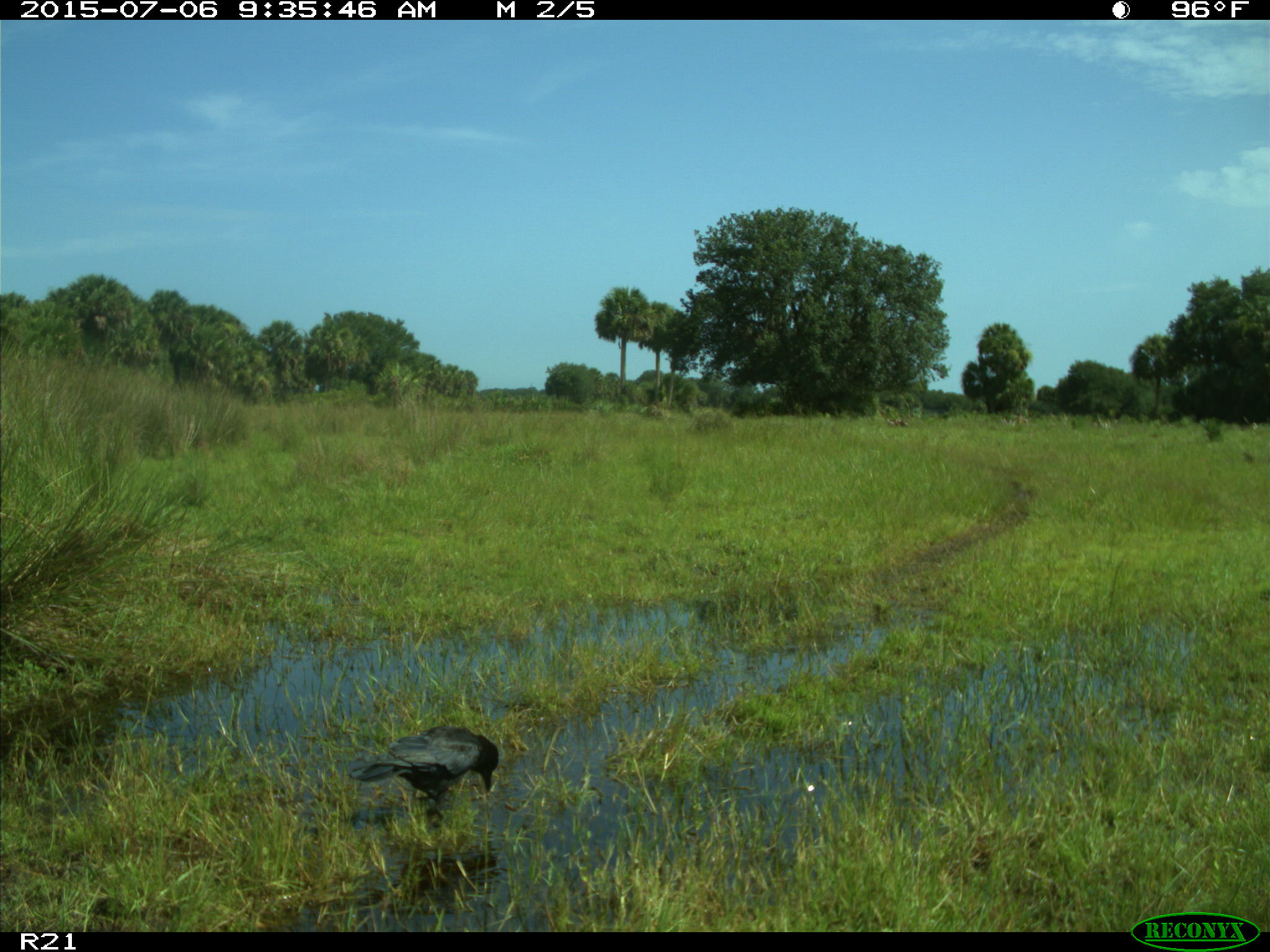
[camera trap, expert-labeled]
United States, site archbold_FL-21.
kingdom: Animalia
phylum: Chordata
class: Aves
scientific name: Aves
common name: birds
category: unidentified bird